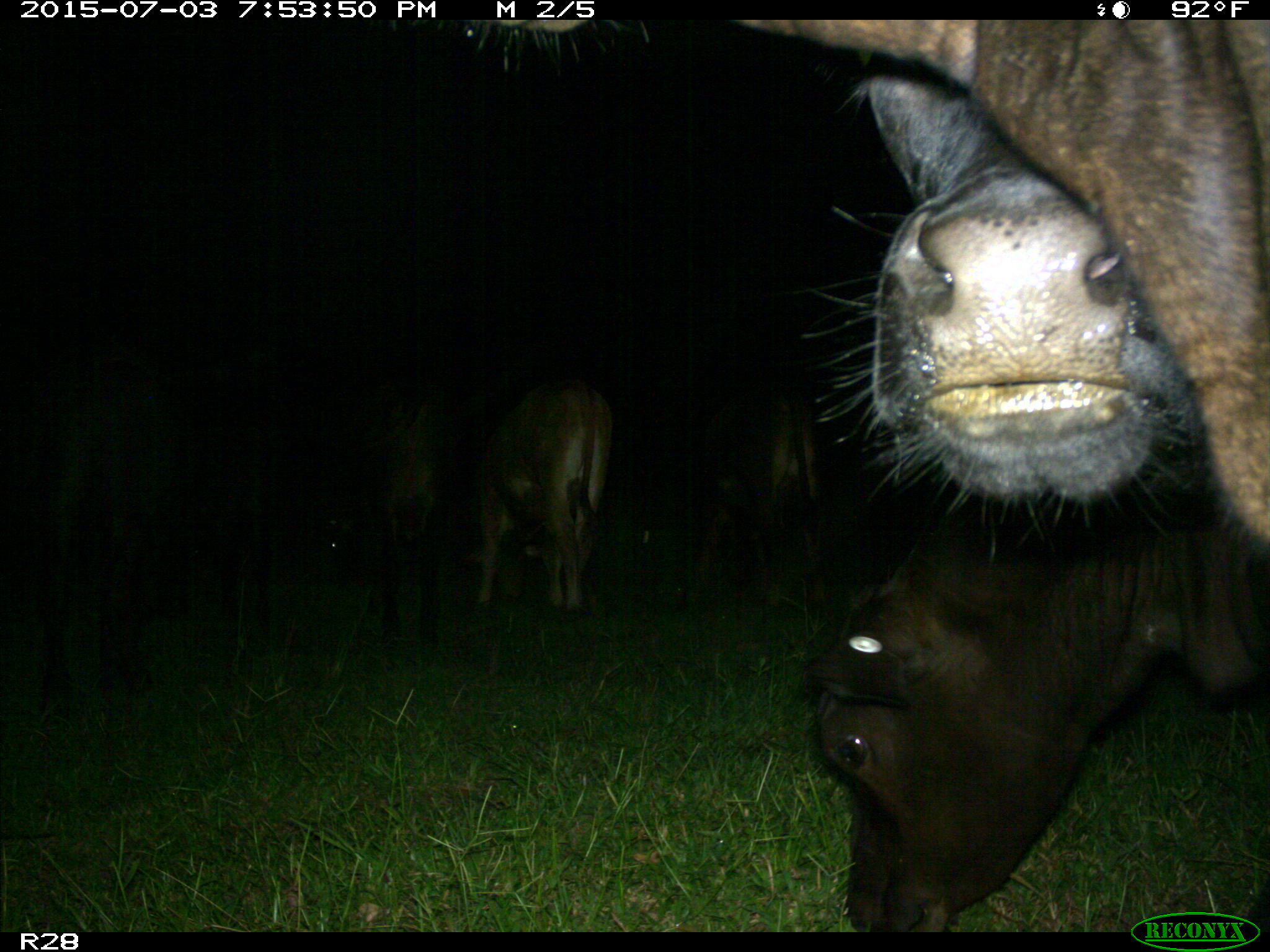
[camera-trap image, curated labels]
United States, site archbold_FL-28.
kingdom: Animalia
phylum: Chordata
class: Mammalia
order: Artiodactyla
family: Bovidae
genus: Bos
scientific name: Bos taurus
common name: domestic cow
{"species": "Bos taurus (domestic cow)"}